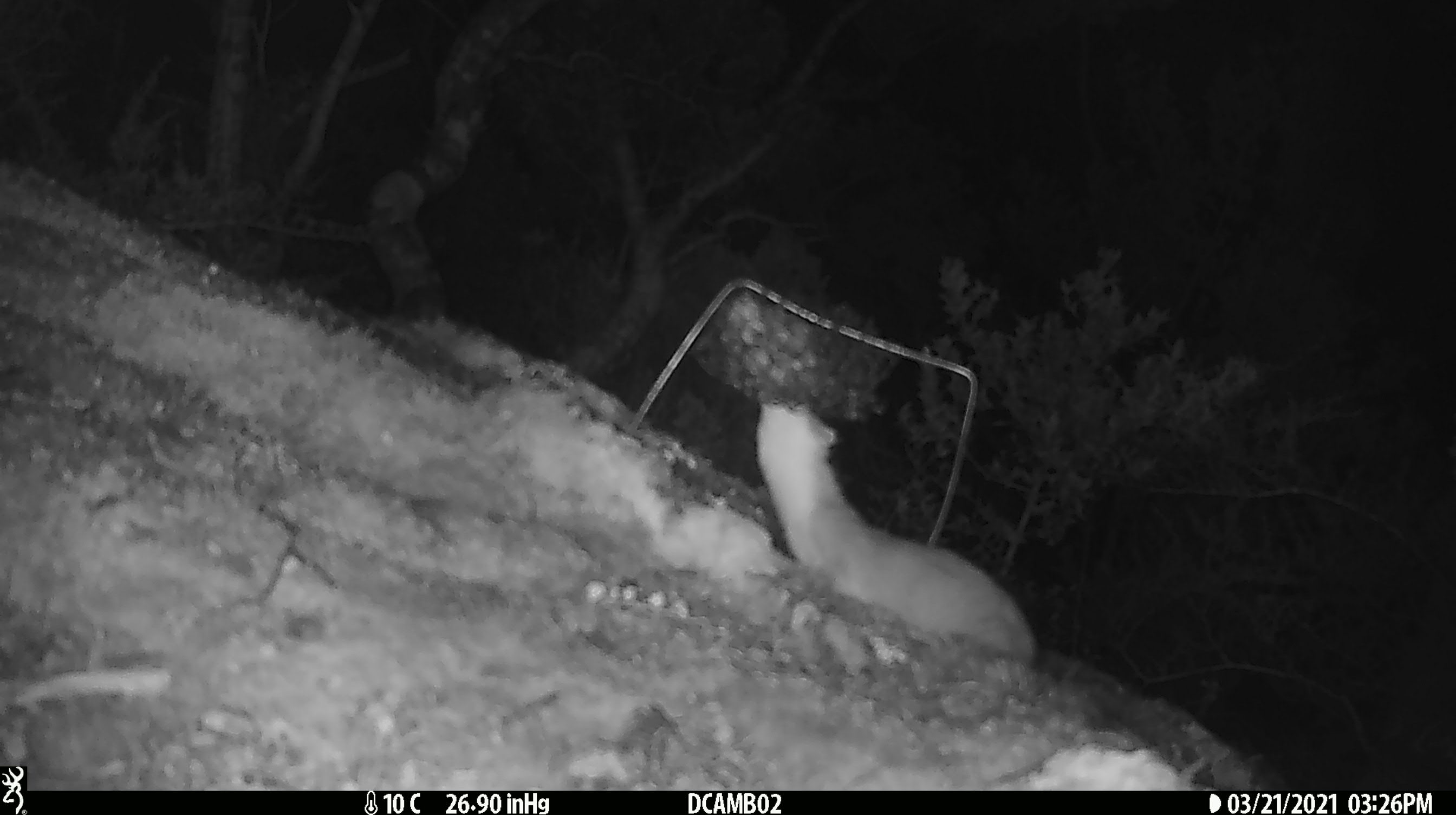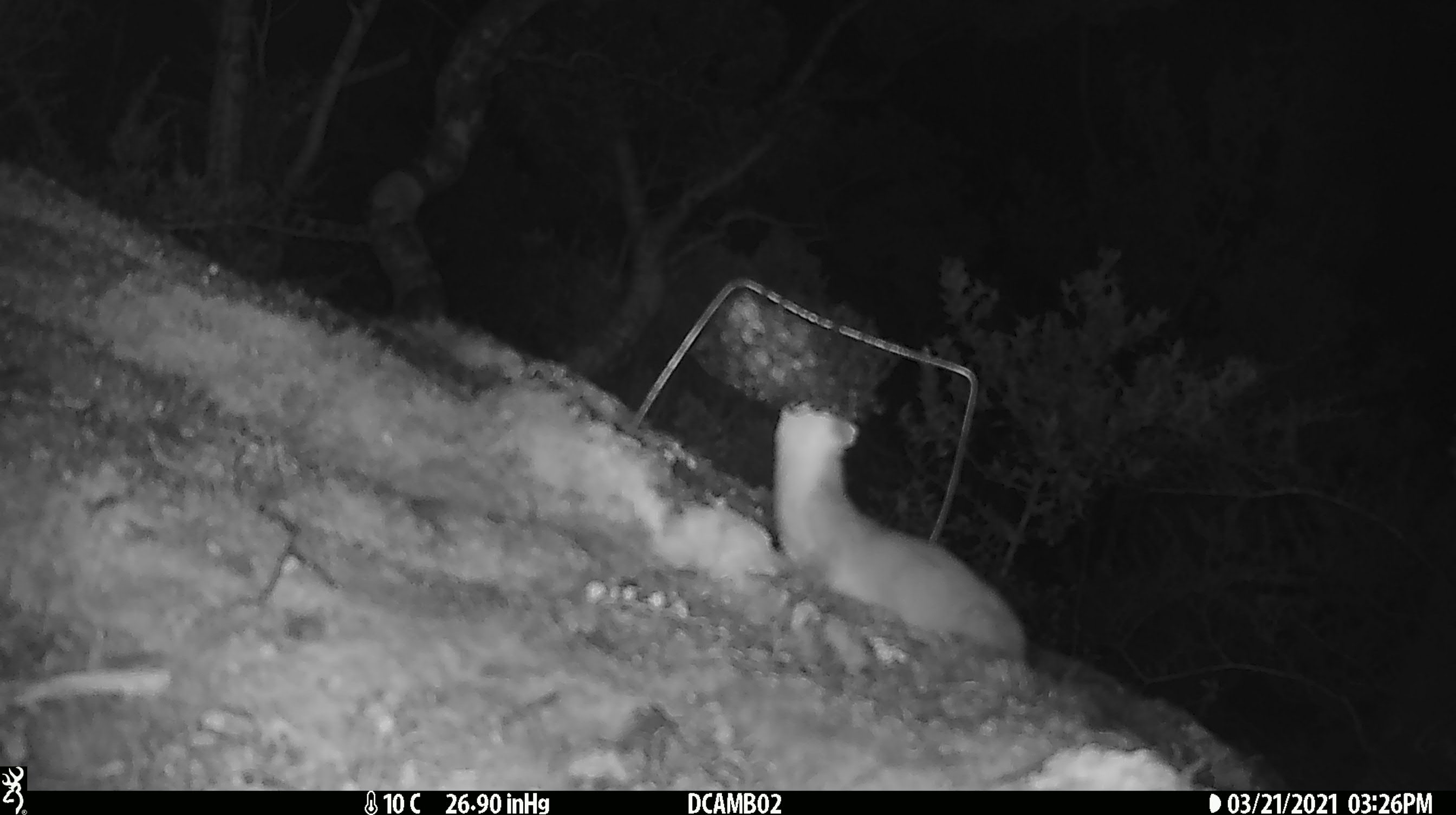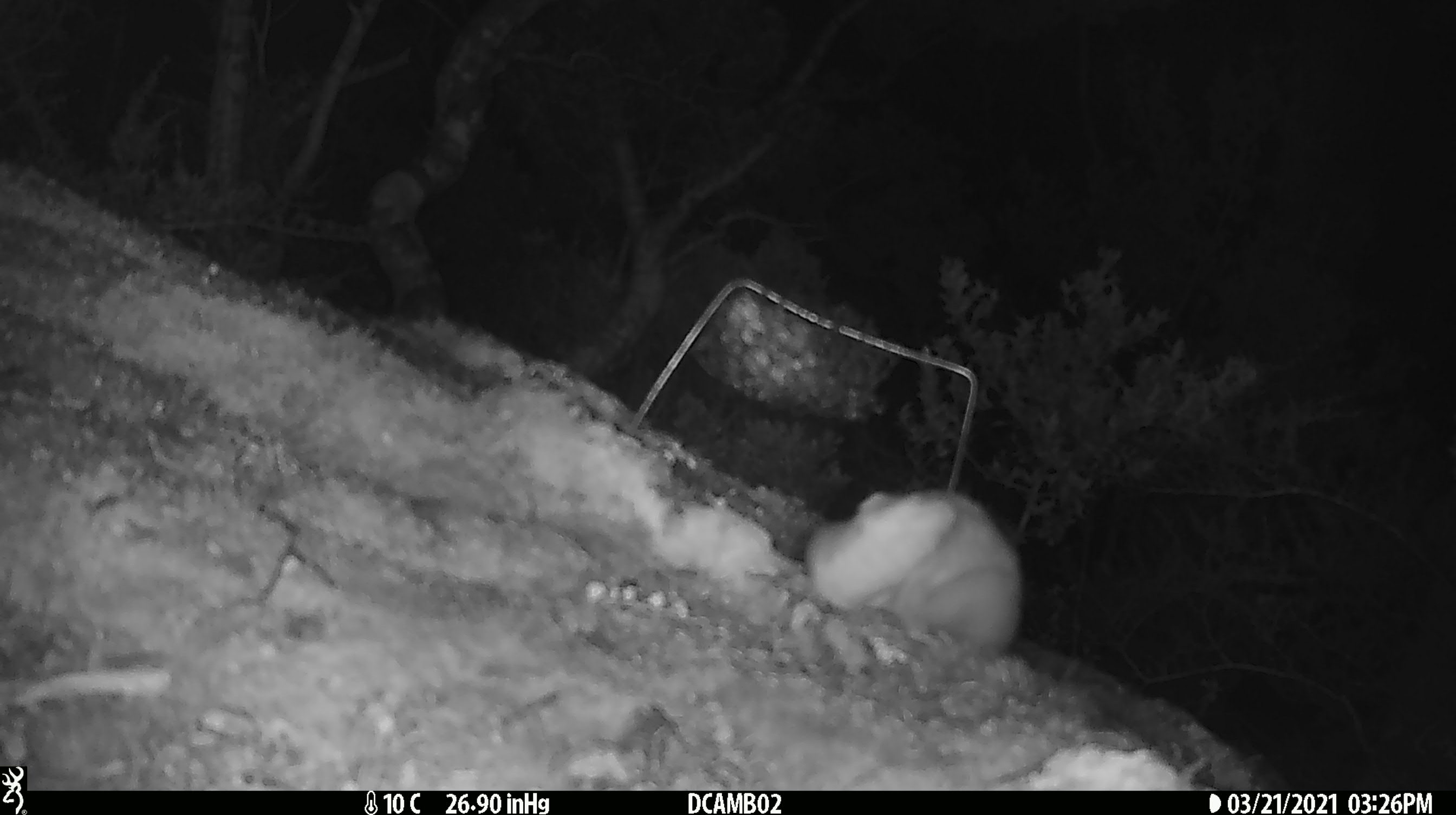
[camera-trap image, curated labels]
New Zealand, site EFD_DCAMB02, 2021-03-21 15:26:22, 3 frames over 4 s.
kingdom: Animalia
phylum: Chordata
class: Mammalia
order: Carnivora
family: Mustelidae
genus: Mustela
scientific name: Mustela erminea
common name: stoat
Stoat (Mustela erminea).